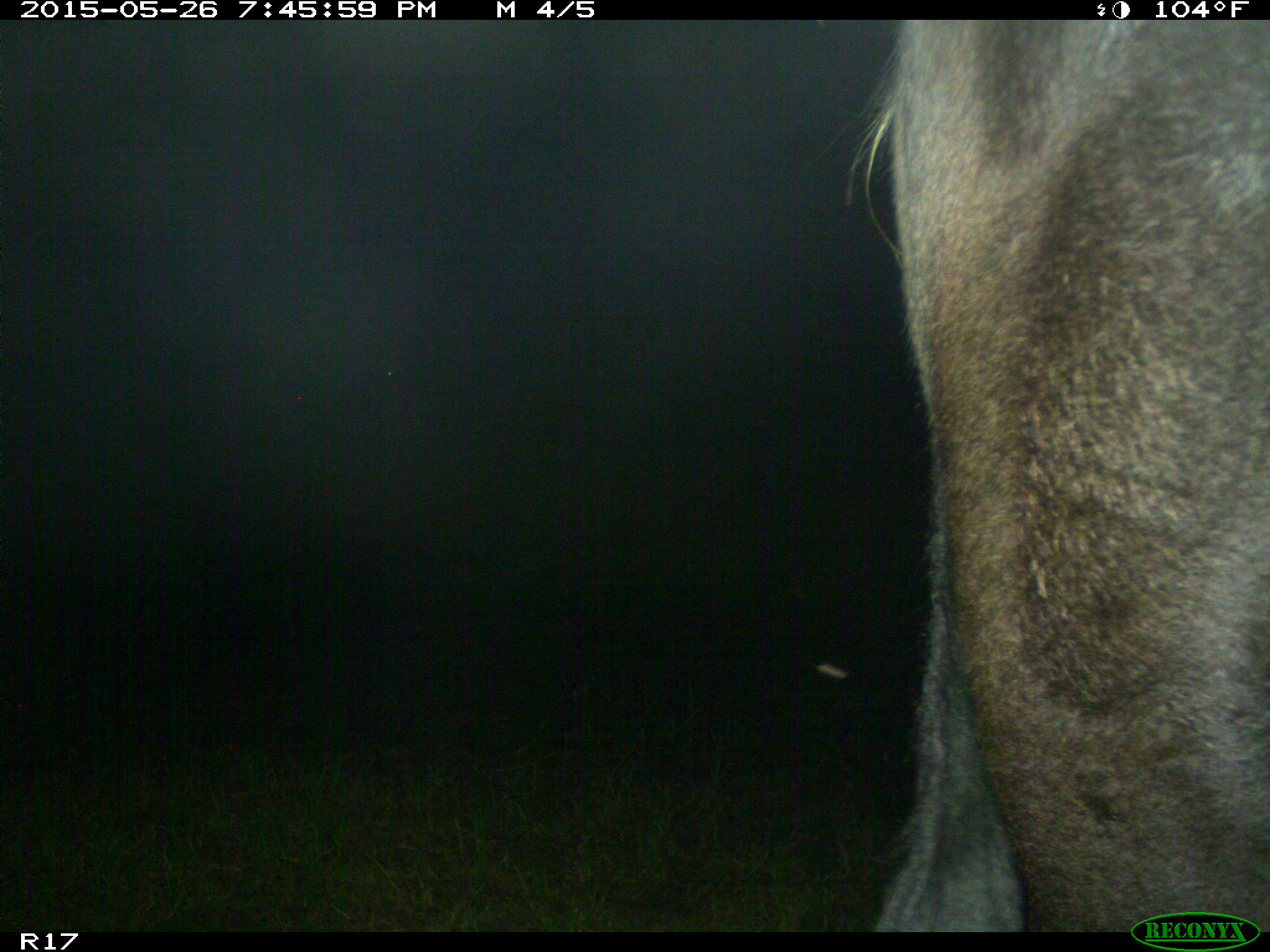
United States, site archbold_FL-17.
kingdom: Animalia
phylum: Chordata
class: Mammalia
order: Artiodactyla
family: Bovidae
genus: Bos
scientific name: Bos taurus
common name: domestic cow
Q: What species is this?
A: Bos taurus (domestic cow).